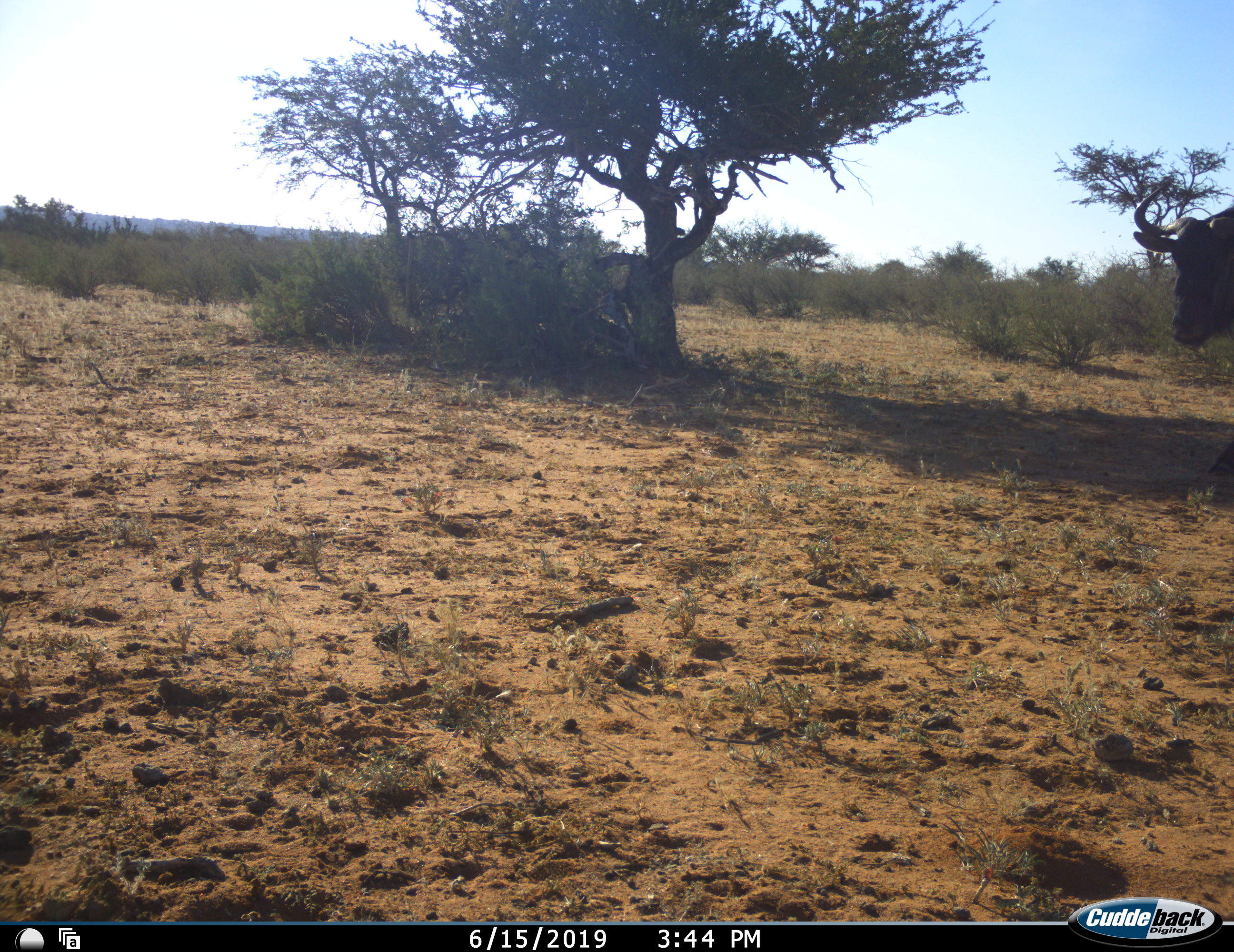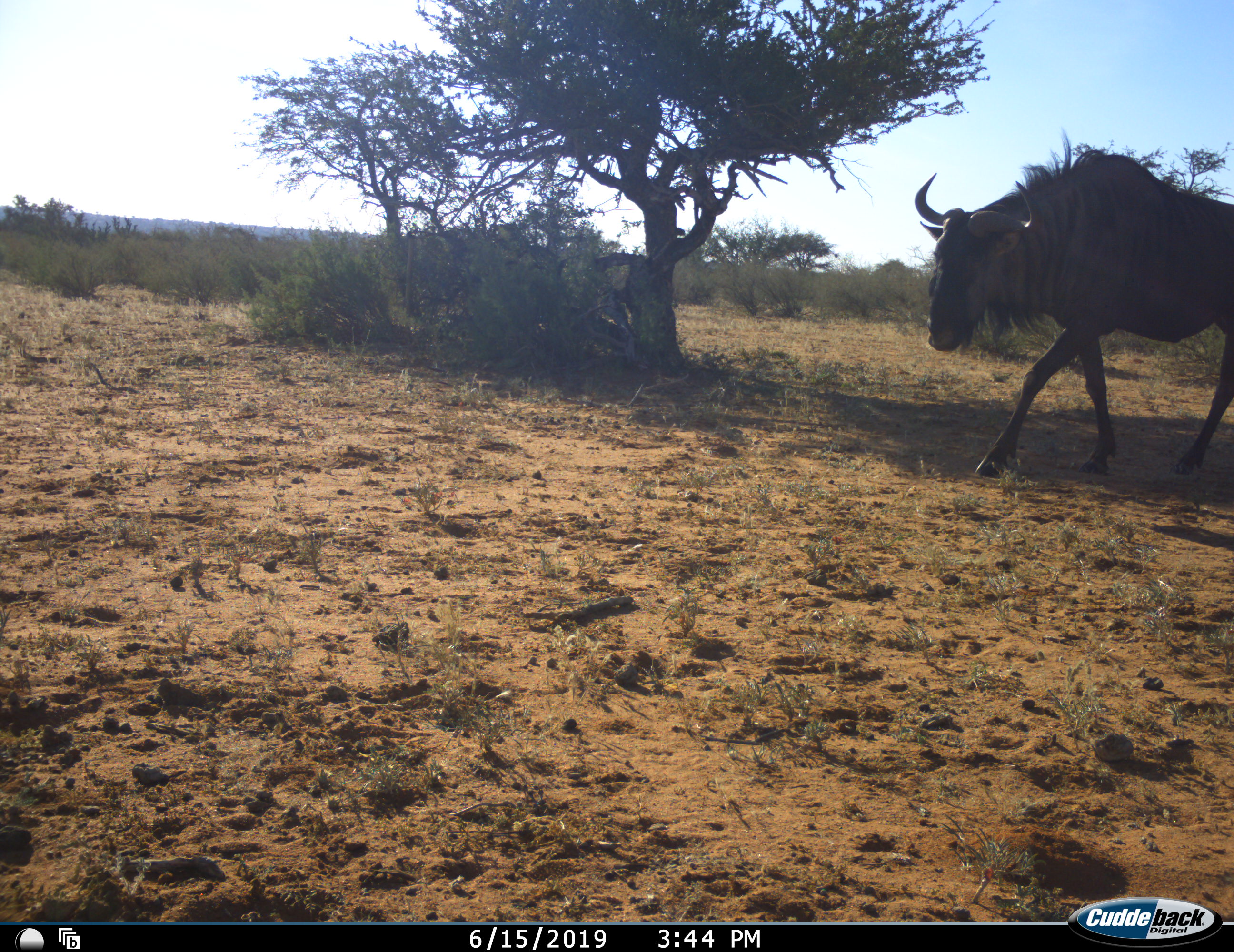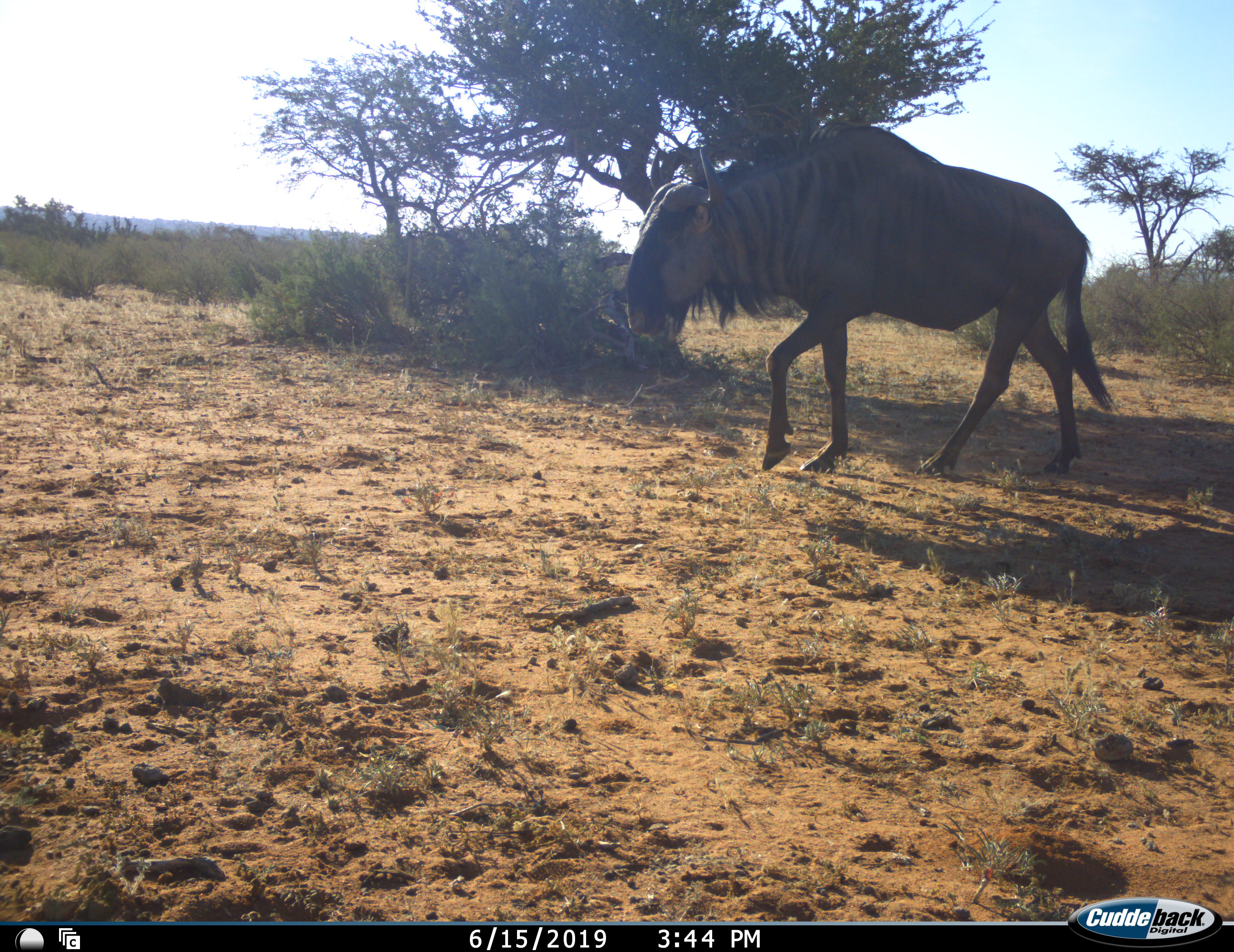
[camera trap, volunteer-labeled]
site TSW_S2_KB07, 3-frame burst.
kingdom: Animalia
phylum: Chordata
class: Mammalia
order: Artiodactyla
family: Bovidae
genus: Connochaetes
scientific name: Connochaetes taurinus taurinus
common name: blue wildebeest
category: wildebeestblue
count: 1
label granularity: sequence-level